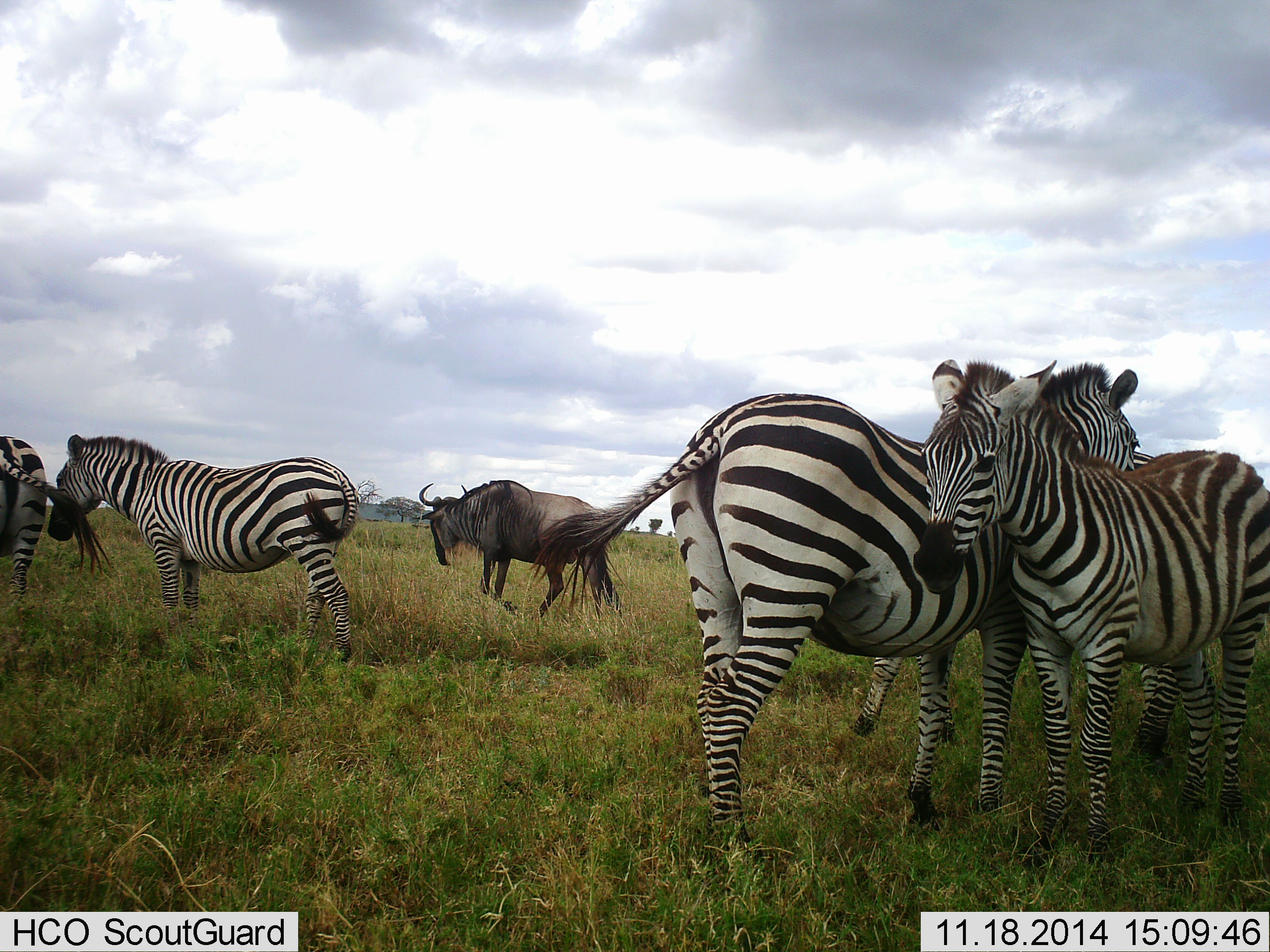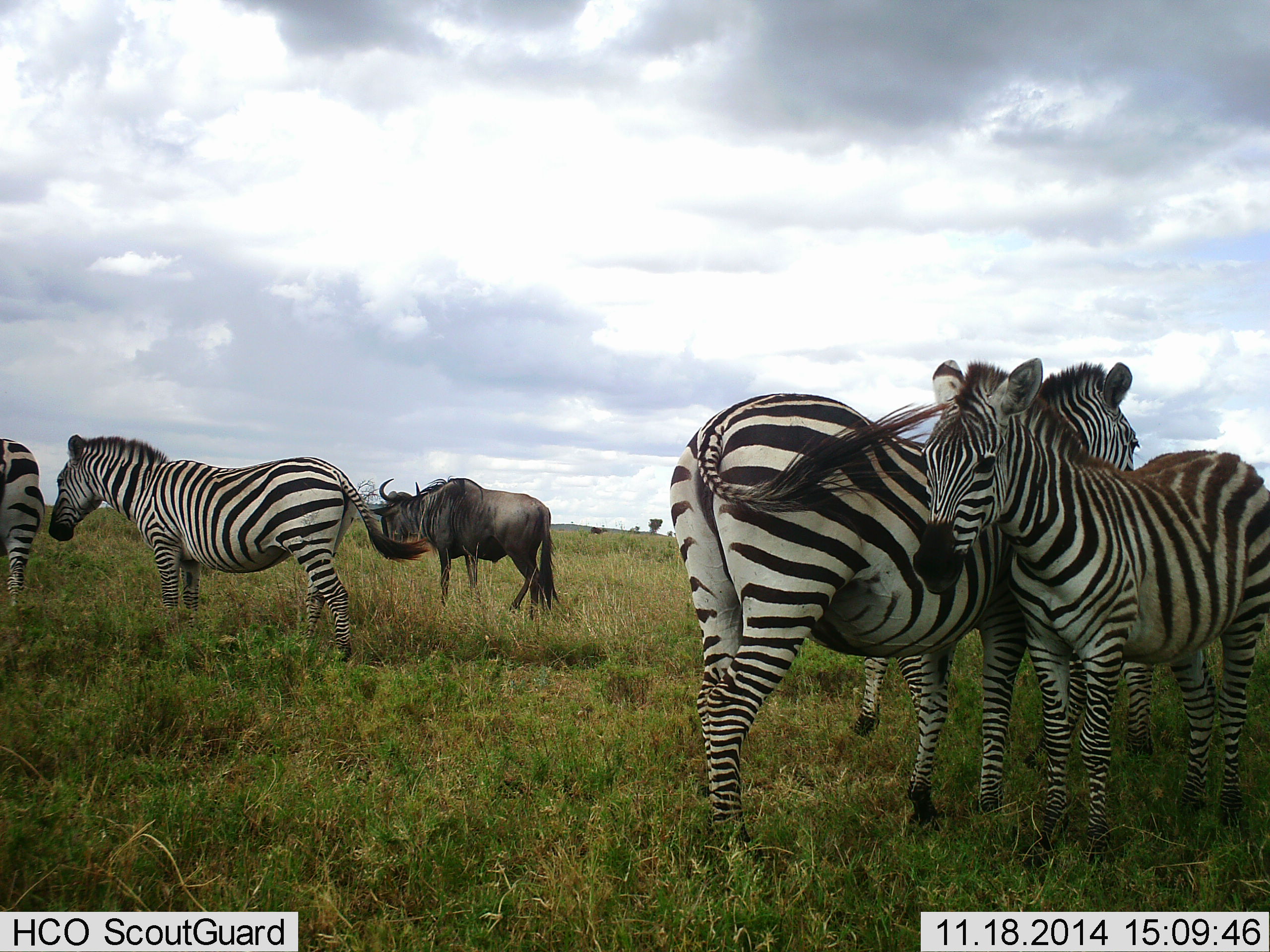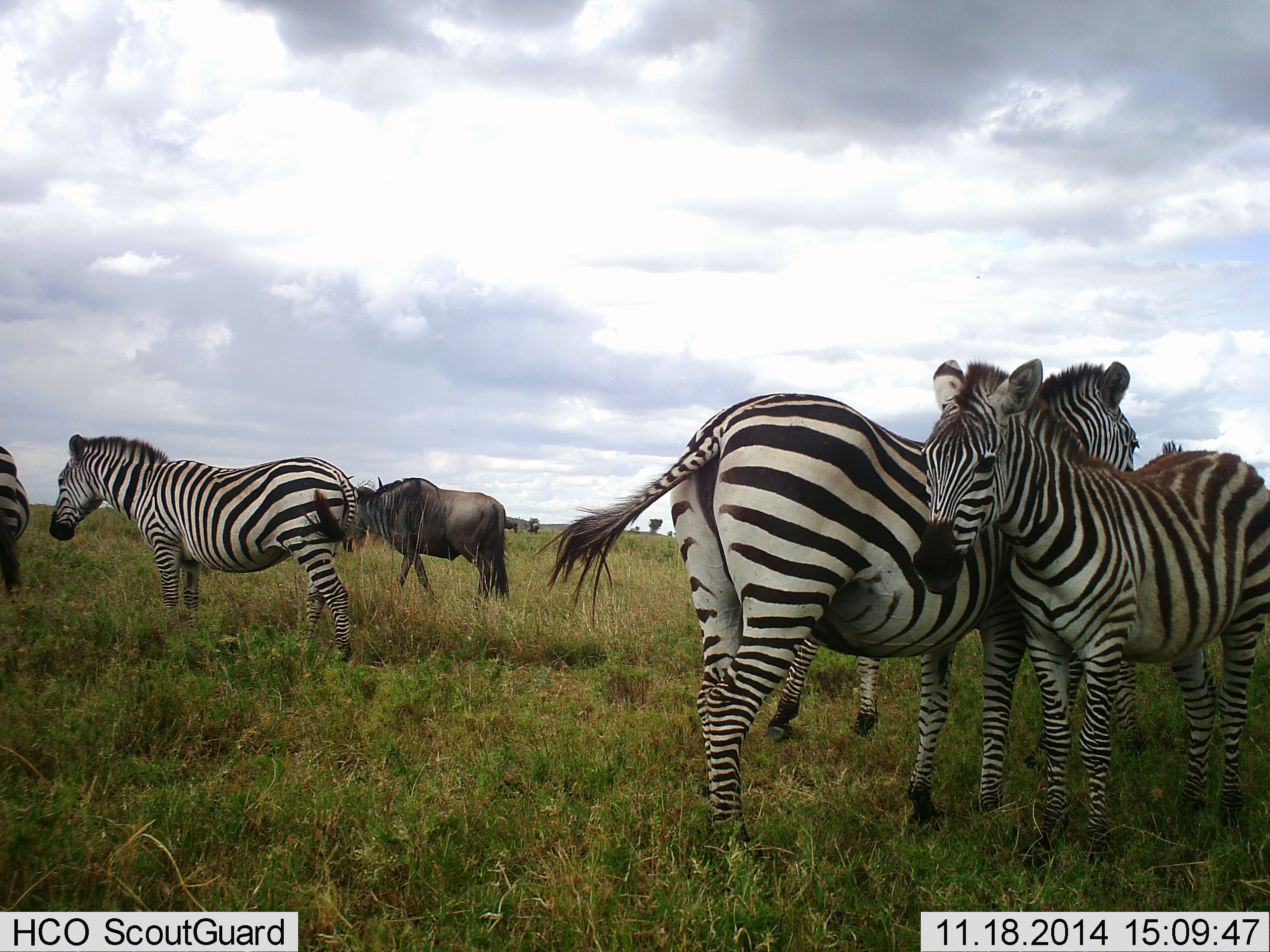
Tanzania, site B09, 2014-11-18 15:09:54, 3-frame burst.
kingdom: Animalia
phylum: Chordata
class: Mammalia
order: Artiodactyla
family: Bovidae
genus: Connochaetes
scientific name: Connochaetes taurinus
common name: blue wildebeest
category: wildebeest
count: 1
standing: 40%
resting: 0%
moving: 60%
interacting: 0%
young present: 0%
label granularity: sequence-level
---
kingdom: Animalia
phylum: Chordata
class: Mammalia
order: Perissodactyla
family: Equidae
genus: Equus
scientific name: Equus quagga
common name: plains zebra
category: zebra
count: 5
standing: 75%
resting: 25%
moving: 25%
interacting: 25%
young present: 8%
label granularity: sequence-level